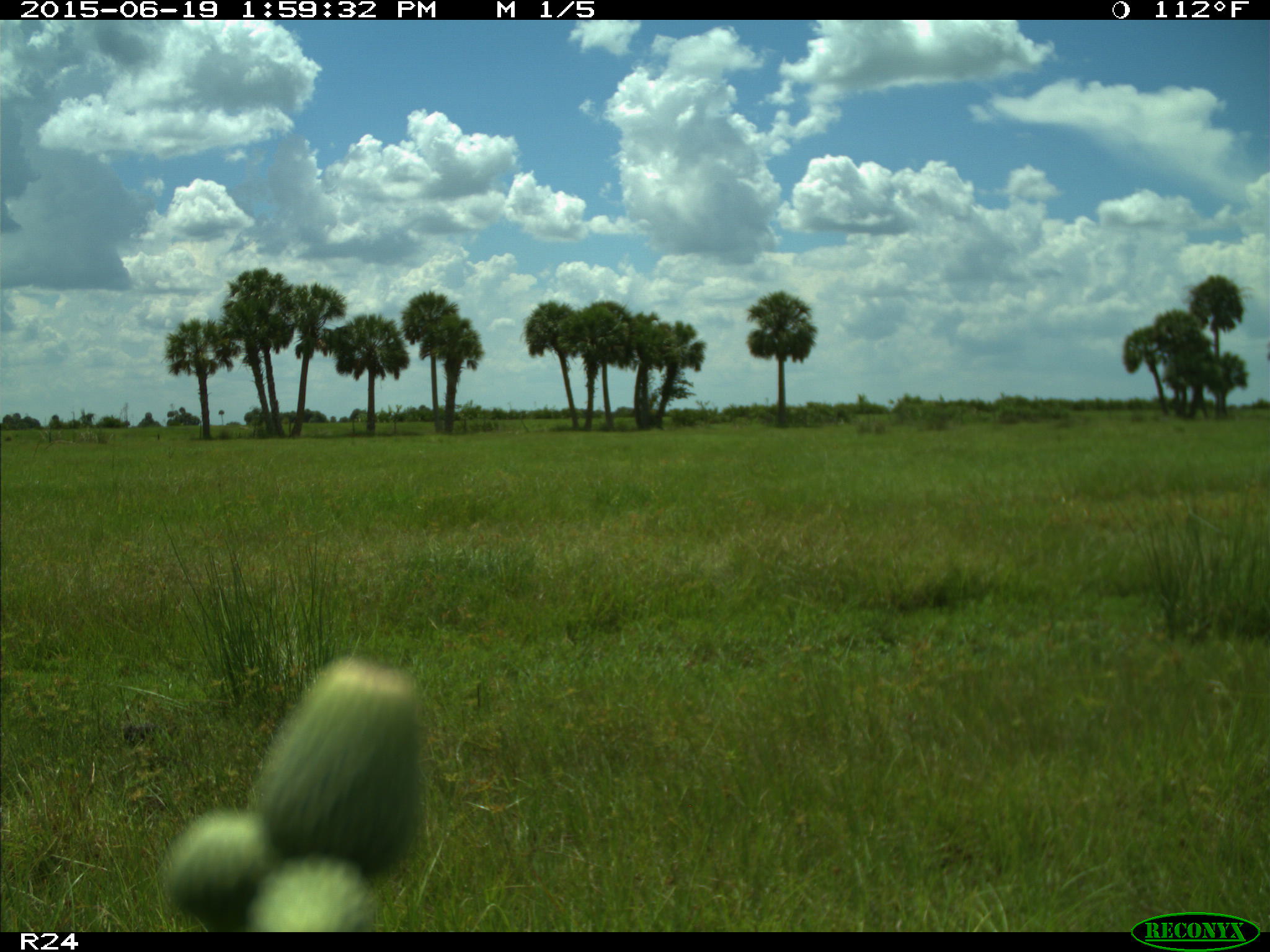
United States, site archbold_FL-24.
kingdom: Animalia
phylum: Chordata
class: Mammalia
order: Artiodactyla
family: Bovidae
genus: Bos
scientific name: Bos taurus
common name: domestic cow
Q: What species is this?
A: Bos taurus (domestic cow).